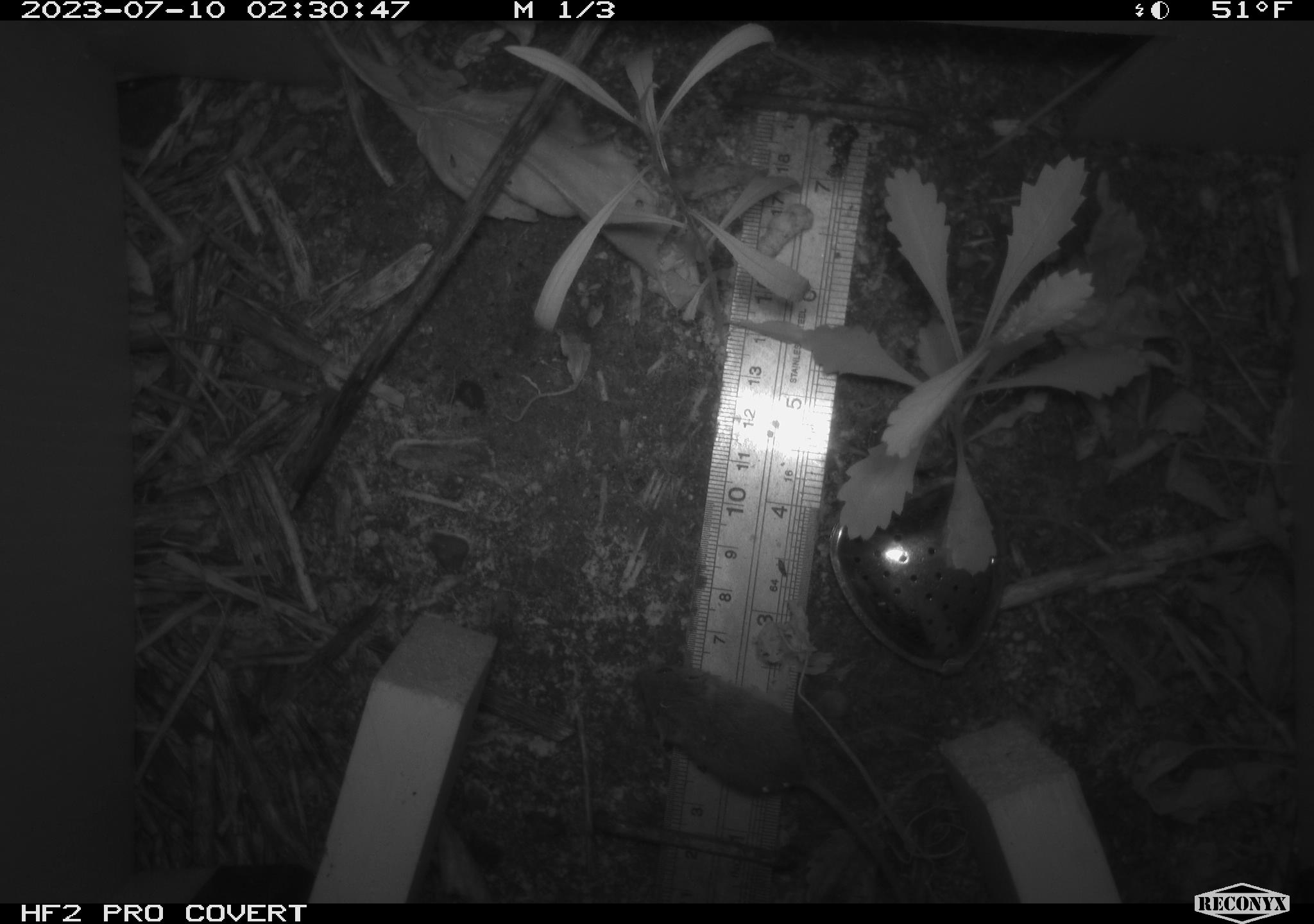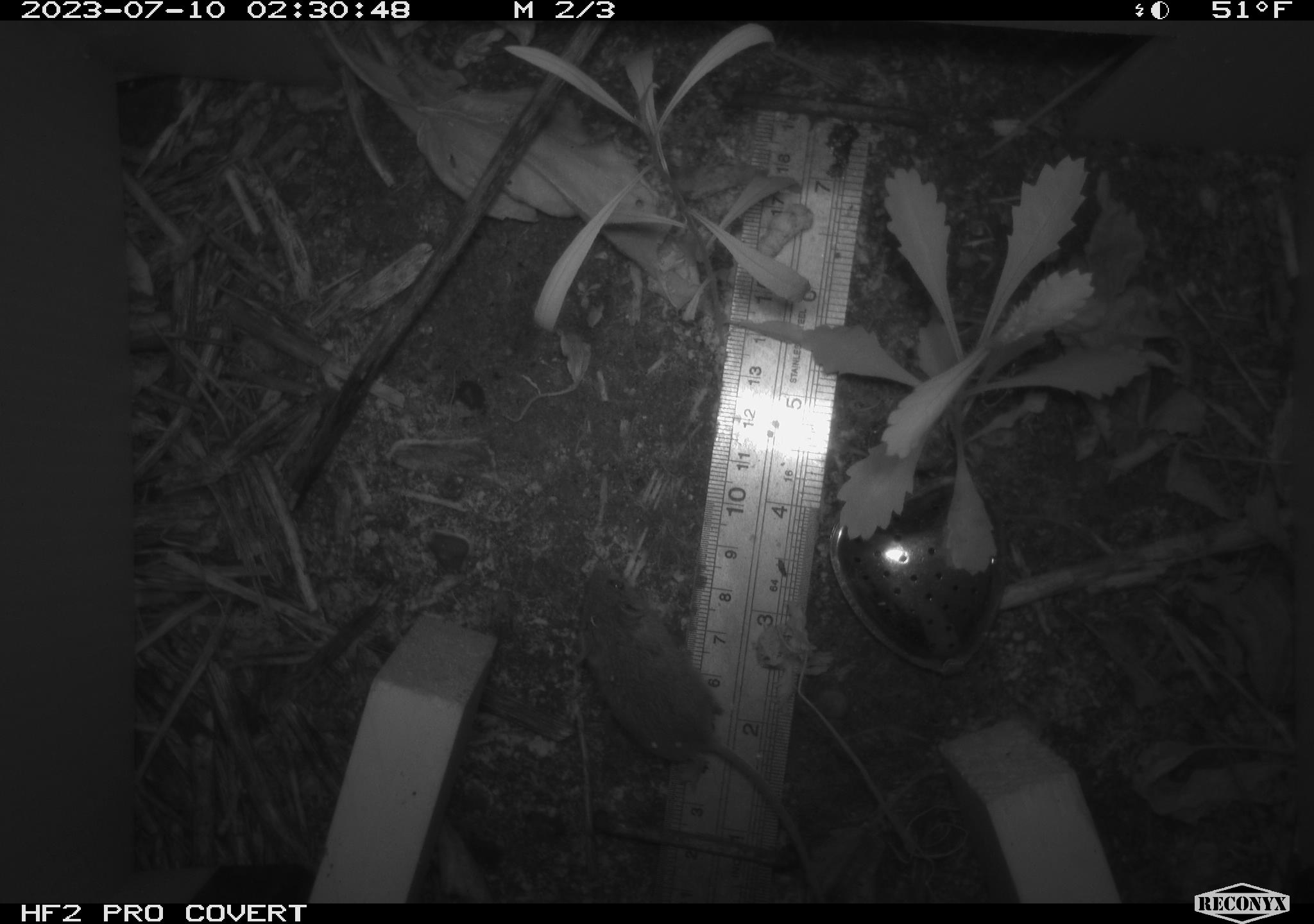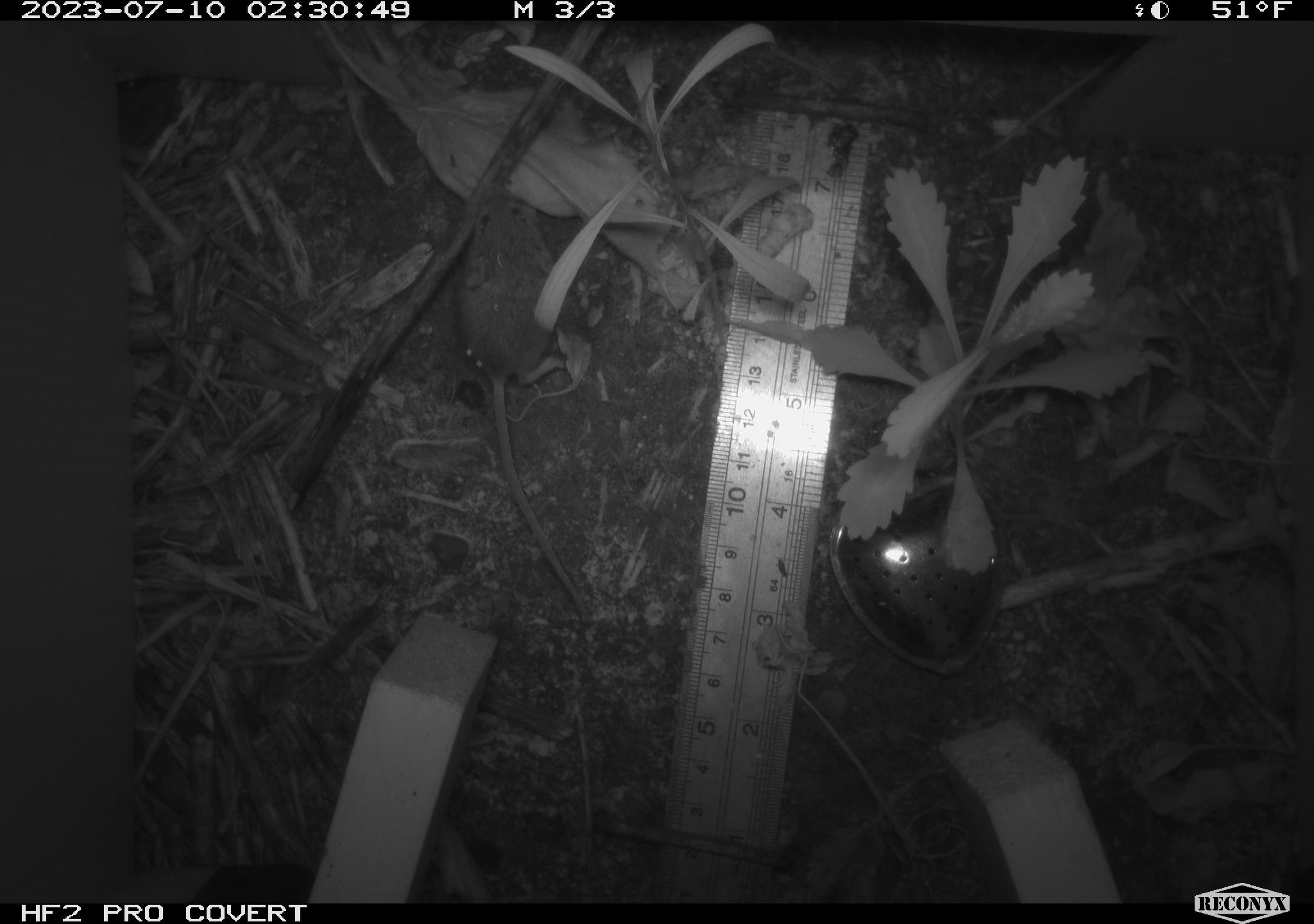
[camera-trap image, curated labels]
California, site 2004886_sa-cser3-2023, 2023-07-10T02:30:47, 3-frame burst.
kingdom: Animalia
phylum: Chordata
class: Mammalia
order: Rodentia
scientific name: Rodentia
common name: mouse species